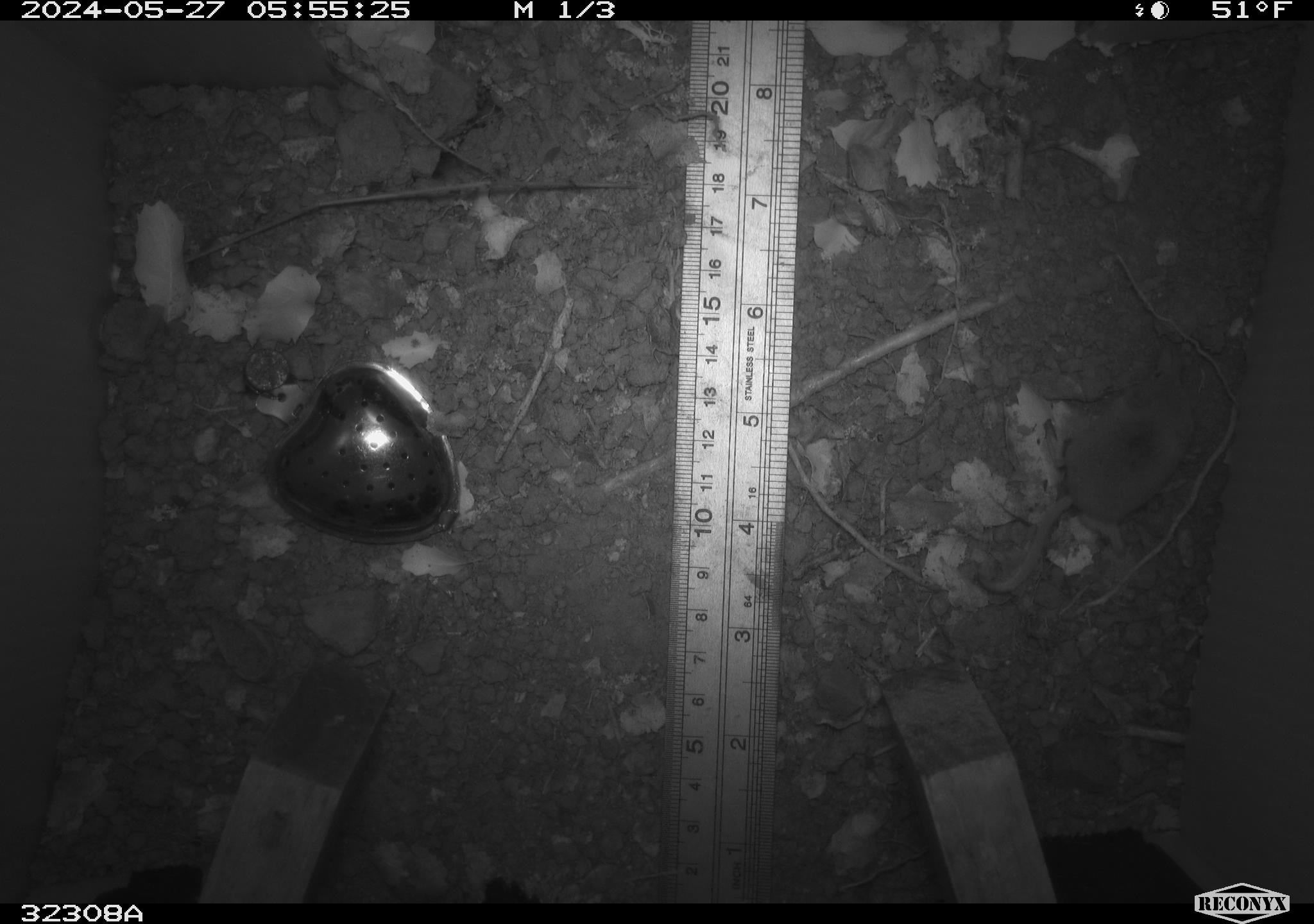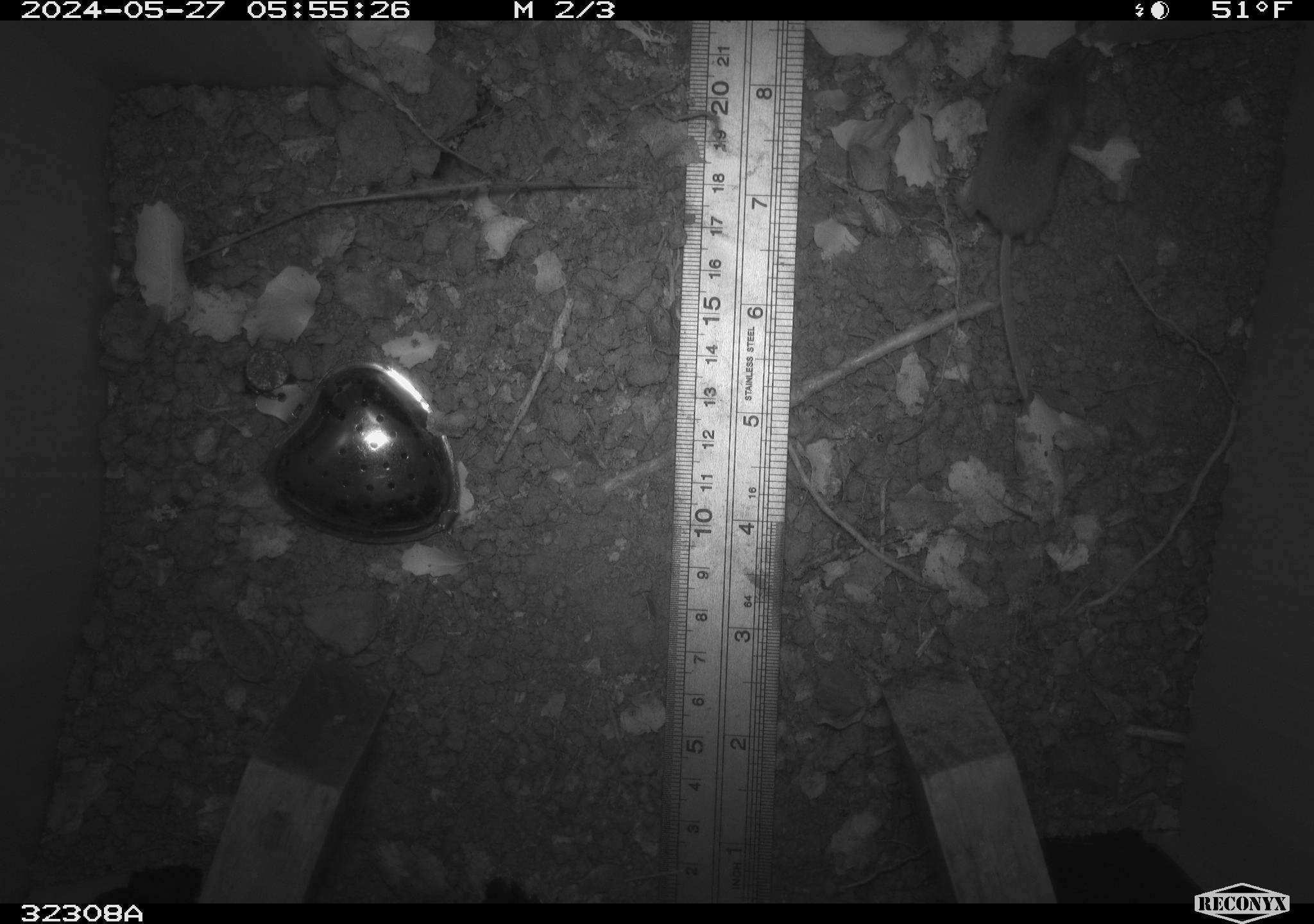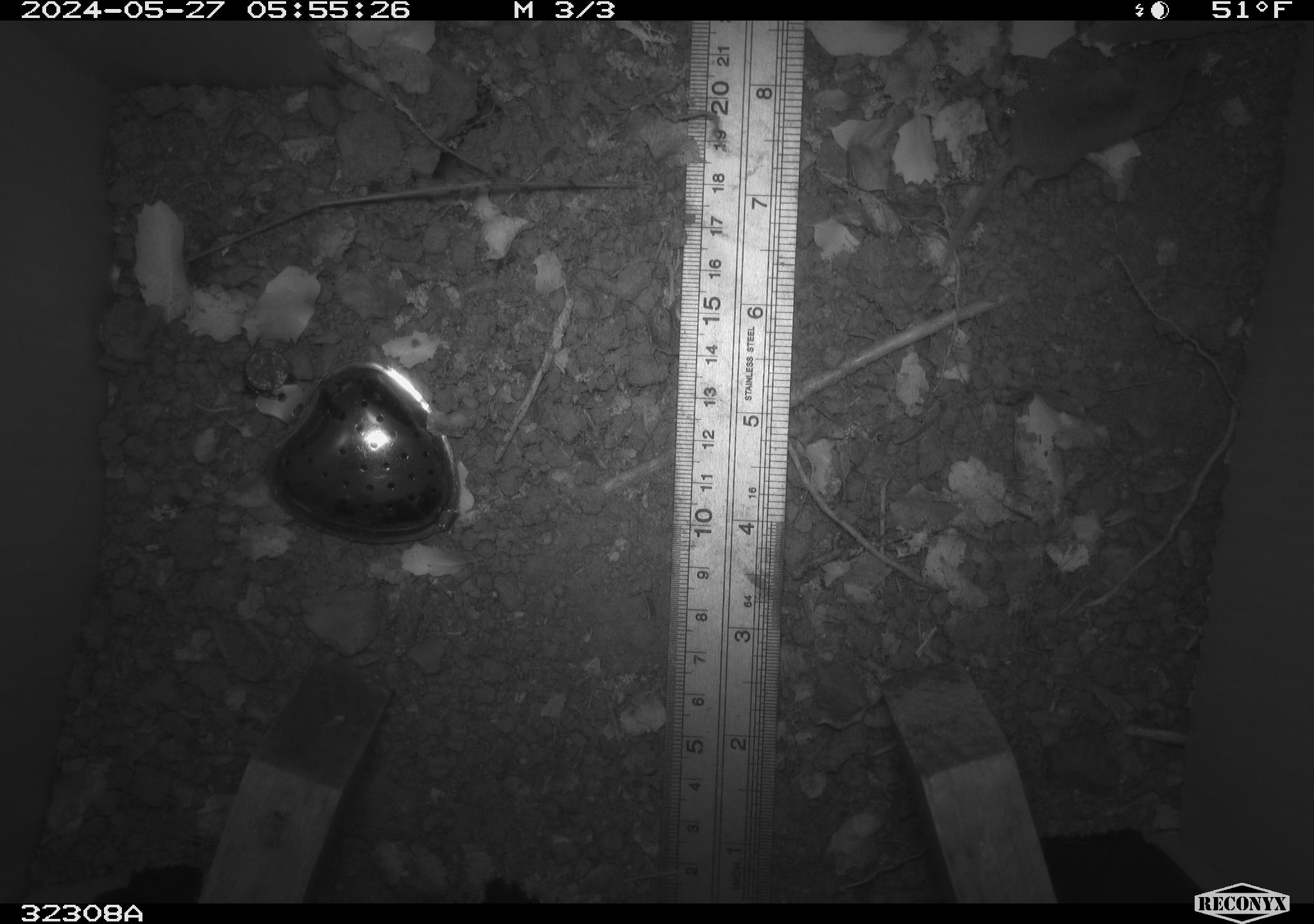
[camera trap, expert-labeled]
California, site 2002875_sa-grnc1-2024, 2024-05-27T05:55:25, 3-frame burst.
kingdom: Animalia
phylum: Chordata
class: Mammalia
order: Eulipotyphla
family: Soricidae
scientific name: Soricidae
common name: shrews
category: soricidae family